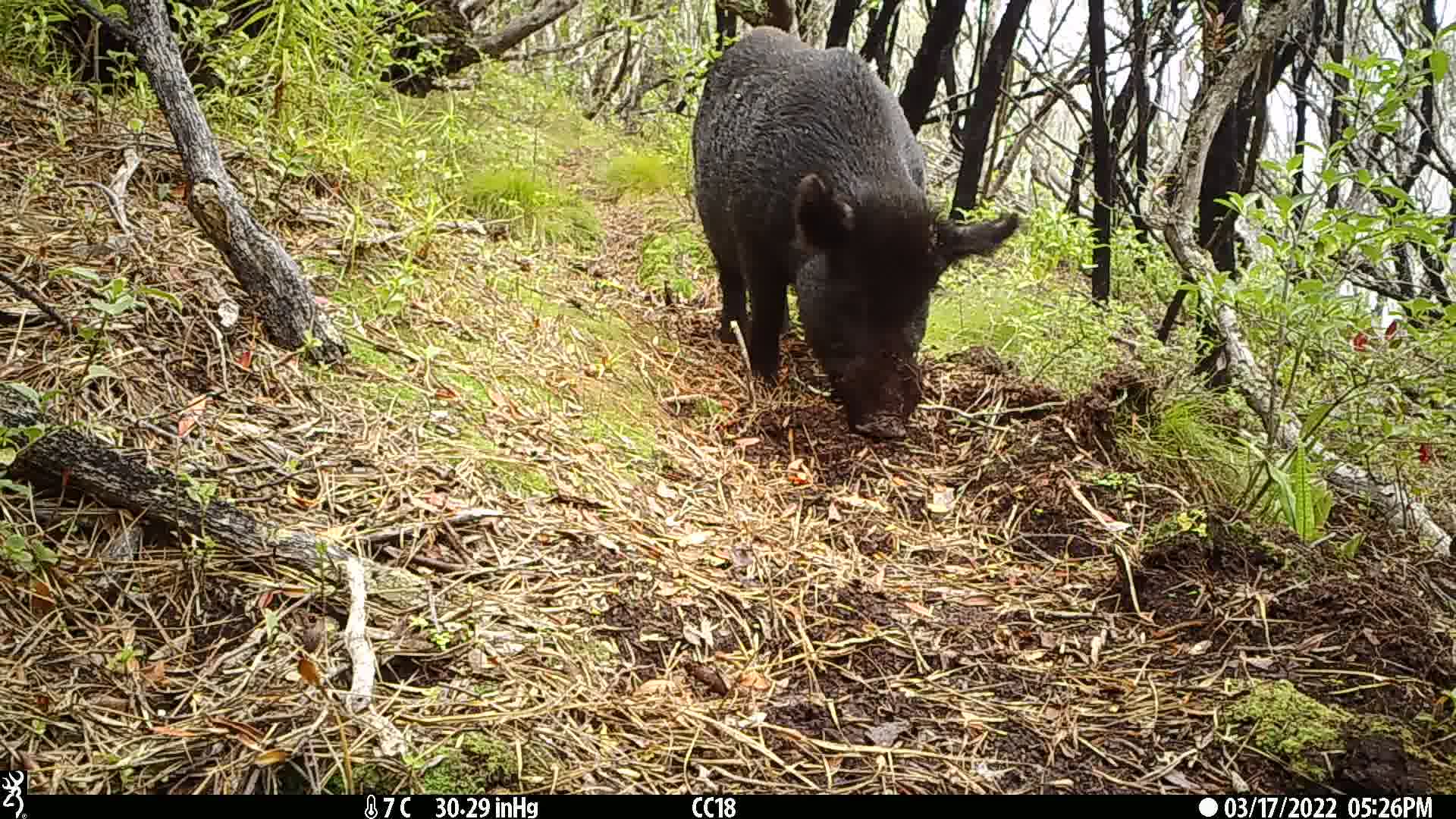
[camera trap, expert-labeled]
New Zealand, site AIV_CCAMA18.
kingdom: Animalia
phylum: Chordata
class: Mammalia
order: Artiodactyla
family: Suidae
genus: Sus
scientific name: Sus scrofa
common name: pig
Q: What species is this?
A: Pig (Sus scrofa).